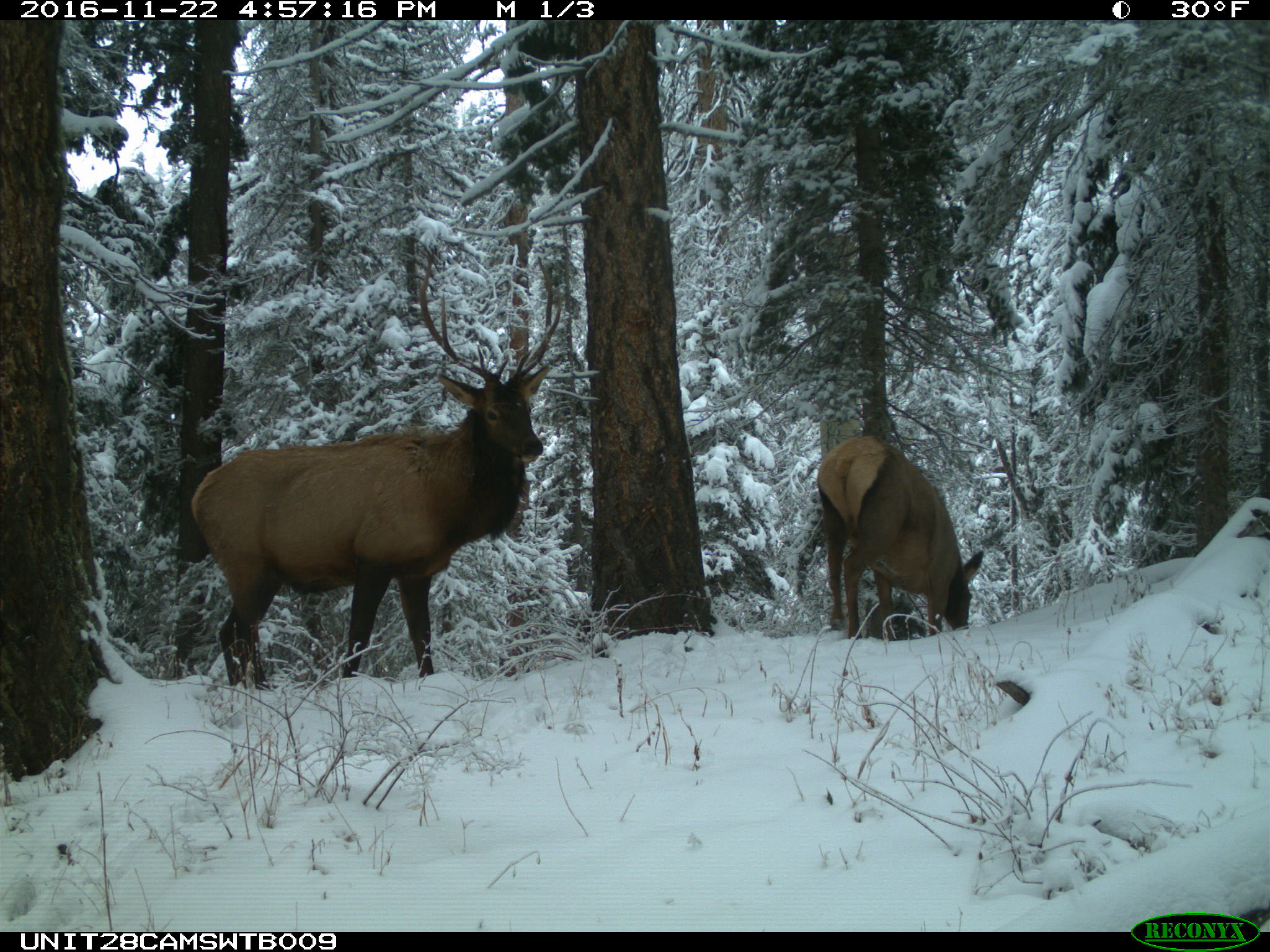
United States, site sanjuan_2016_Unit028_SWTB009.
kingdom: Animalia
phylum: Chordata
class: Mammalia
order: Artiodactyla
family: Cervidae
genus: Cervus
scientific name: Cervus elaphus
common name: red deer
Cervus elaphus (red deer).